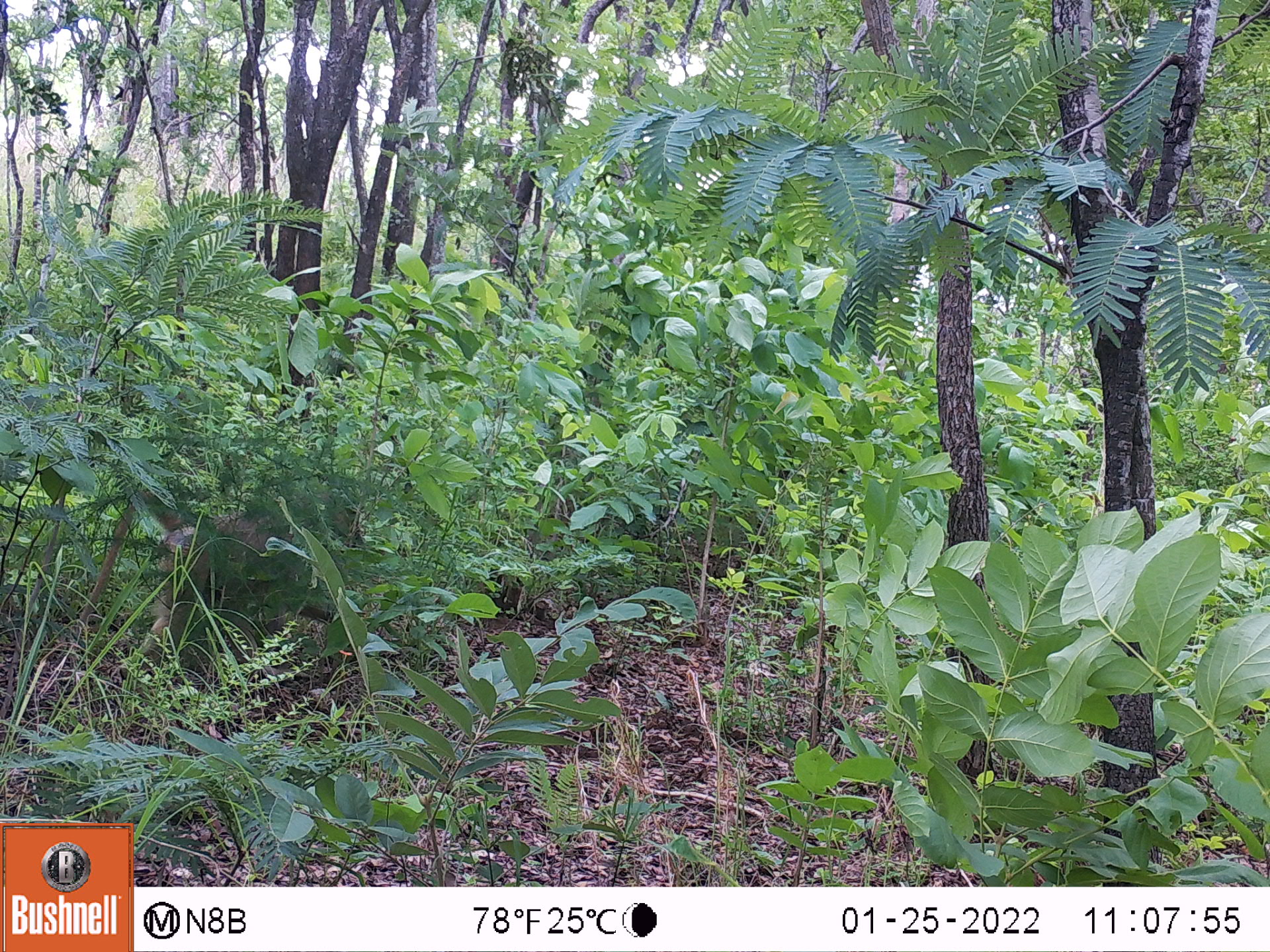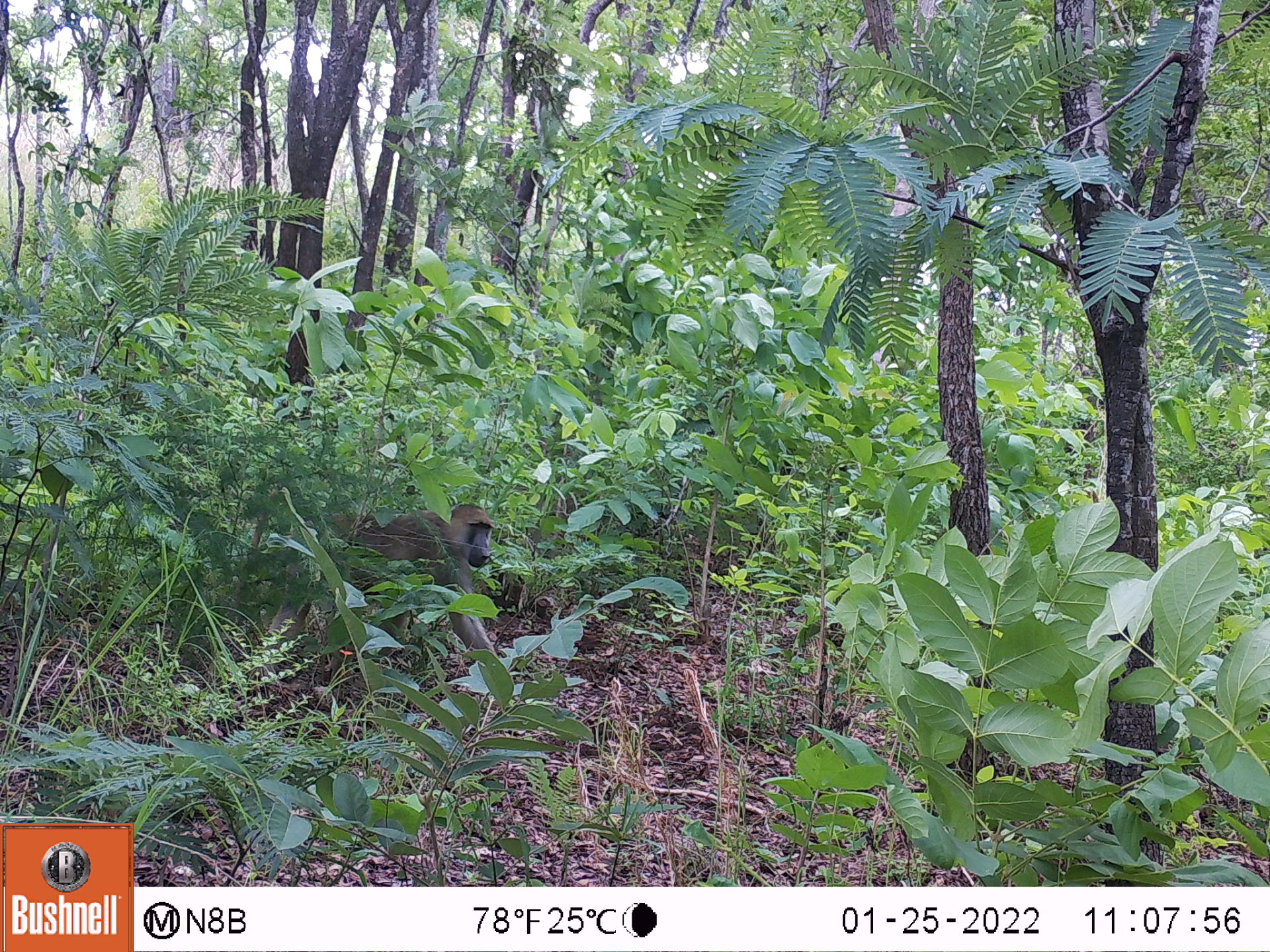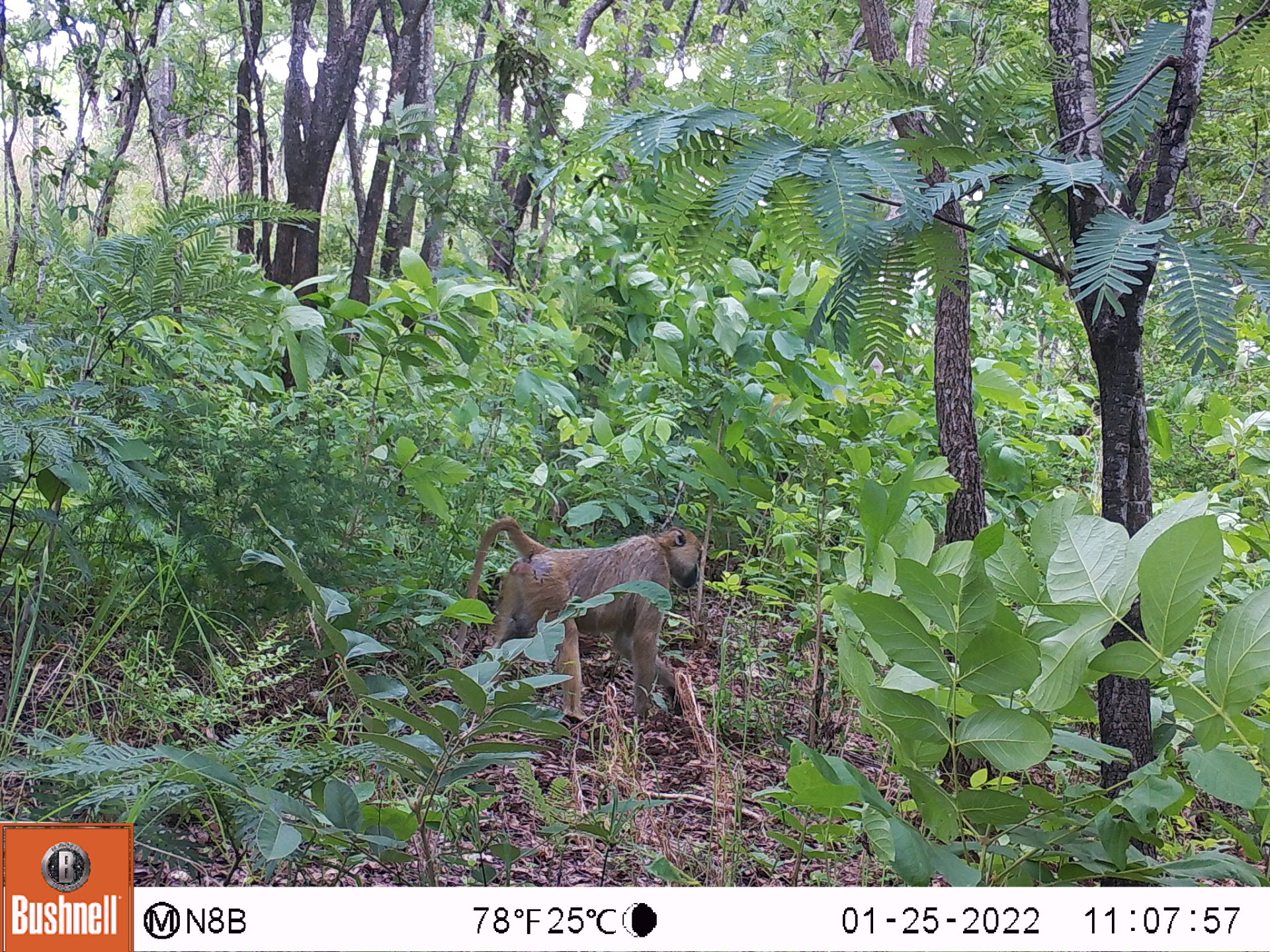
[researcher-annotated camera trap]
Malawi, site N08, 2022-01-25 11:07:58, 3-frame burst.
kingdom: Animalia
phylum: Chordata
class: Mammalia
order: Primates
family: Cercopithecidae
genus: Papio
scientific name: Papio cynocephalus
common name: yellow baboon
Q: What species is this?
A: Yellow baboon (Papio cynocephalus).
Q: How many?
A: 1.